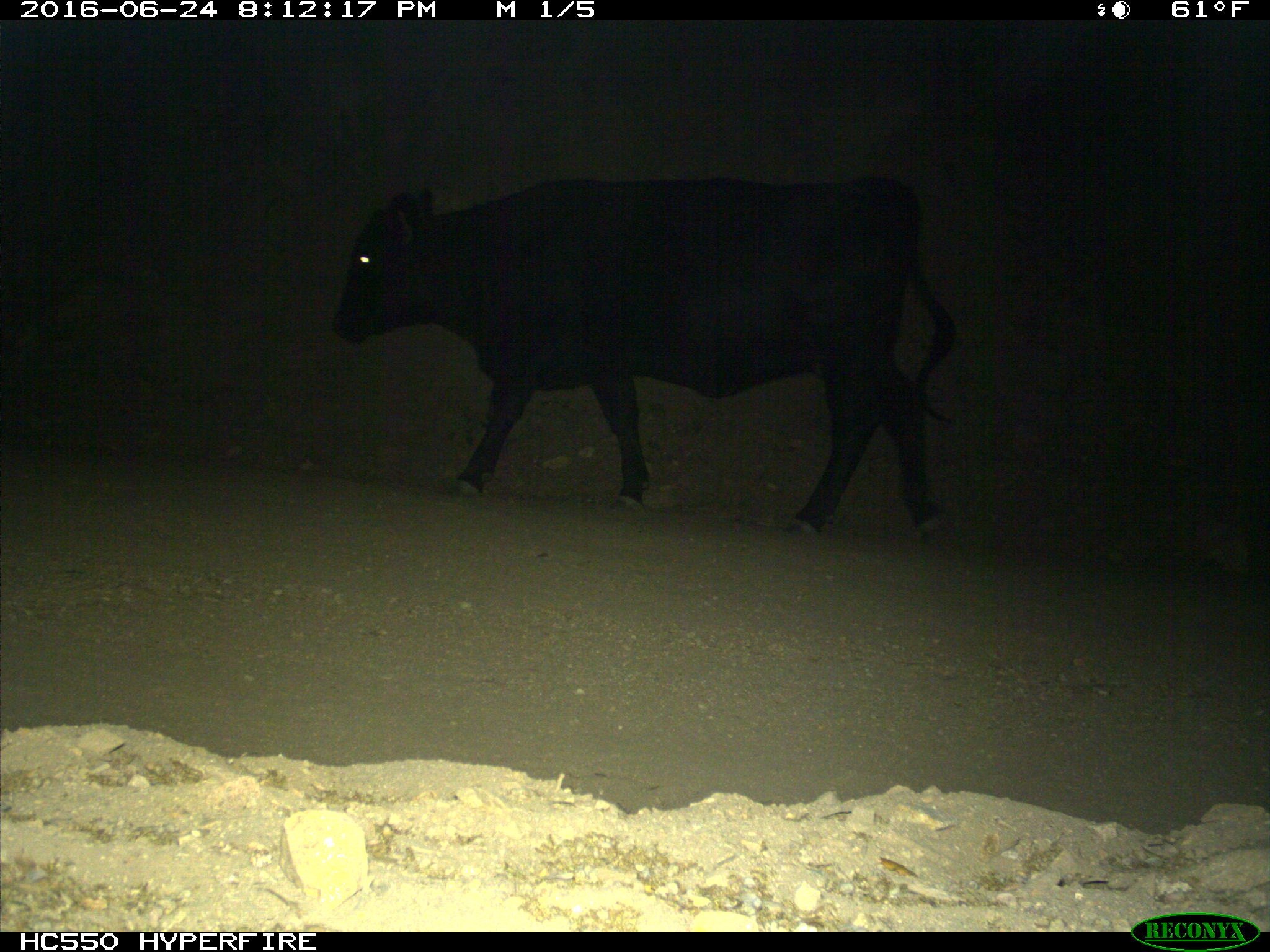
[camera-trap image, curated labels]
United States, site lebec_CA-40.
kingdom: Animalia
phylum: Chordata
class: Mammalia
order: Artiodactyla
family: Bovidae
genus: Bos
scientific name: Bos taurus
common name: domestic cow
Bos taurus (domestic cow).